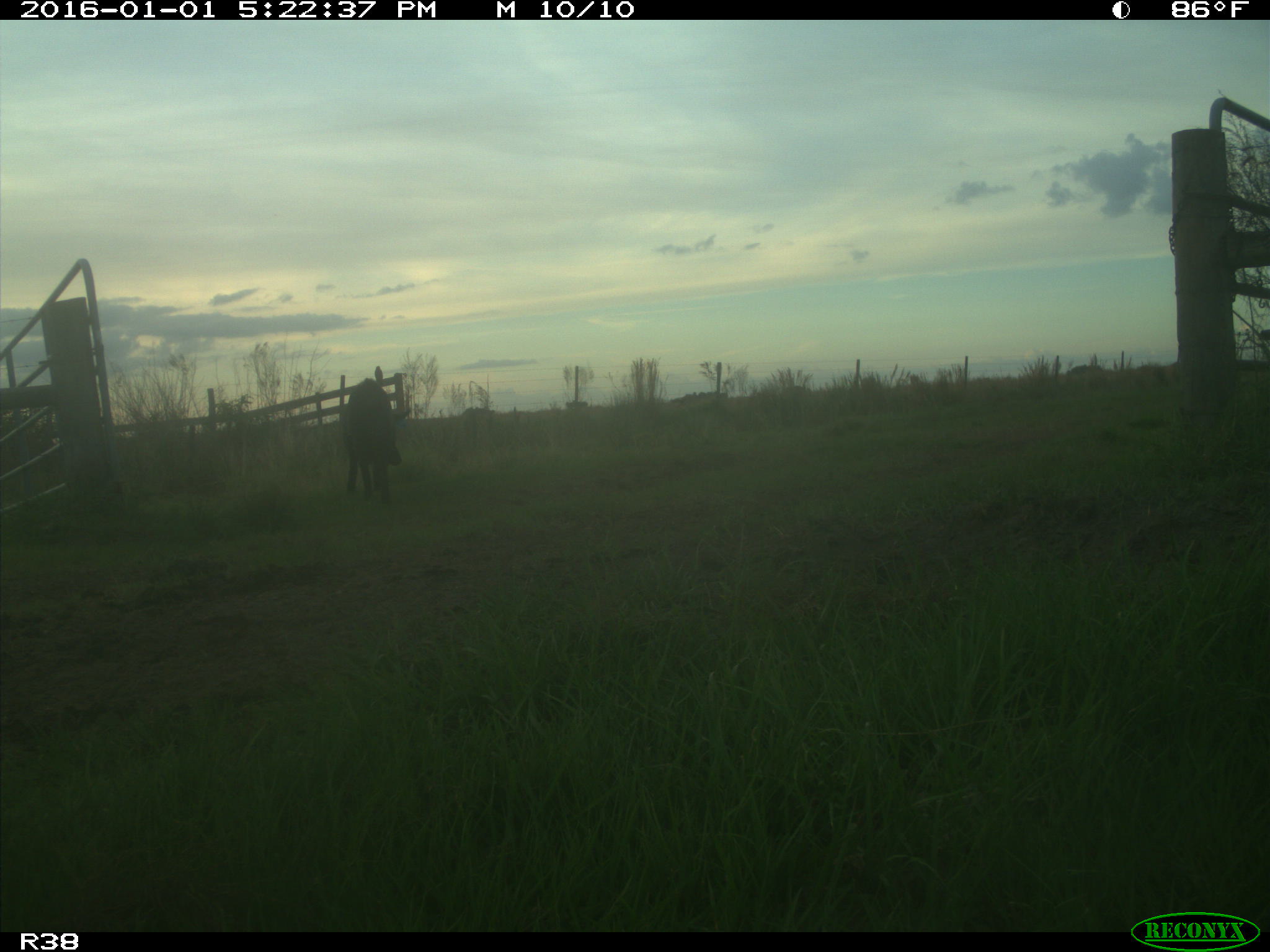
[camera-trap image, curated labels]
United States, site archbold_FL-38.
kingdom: Animalia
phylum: Chordata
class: Mammalia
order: Artiodactyla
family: Suidae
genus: Sus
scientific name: Sus scrofa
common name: wild boar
Sus scrofa (wild boar).